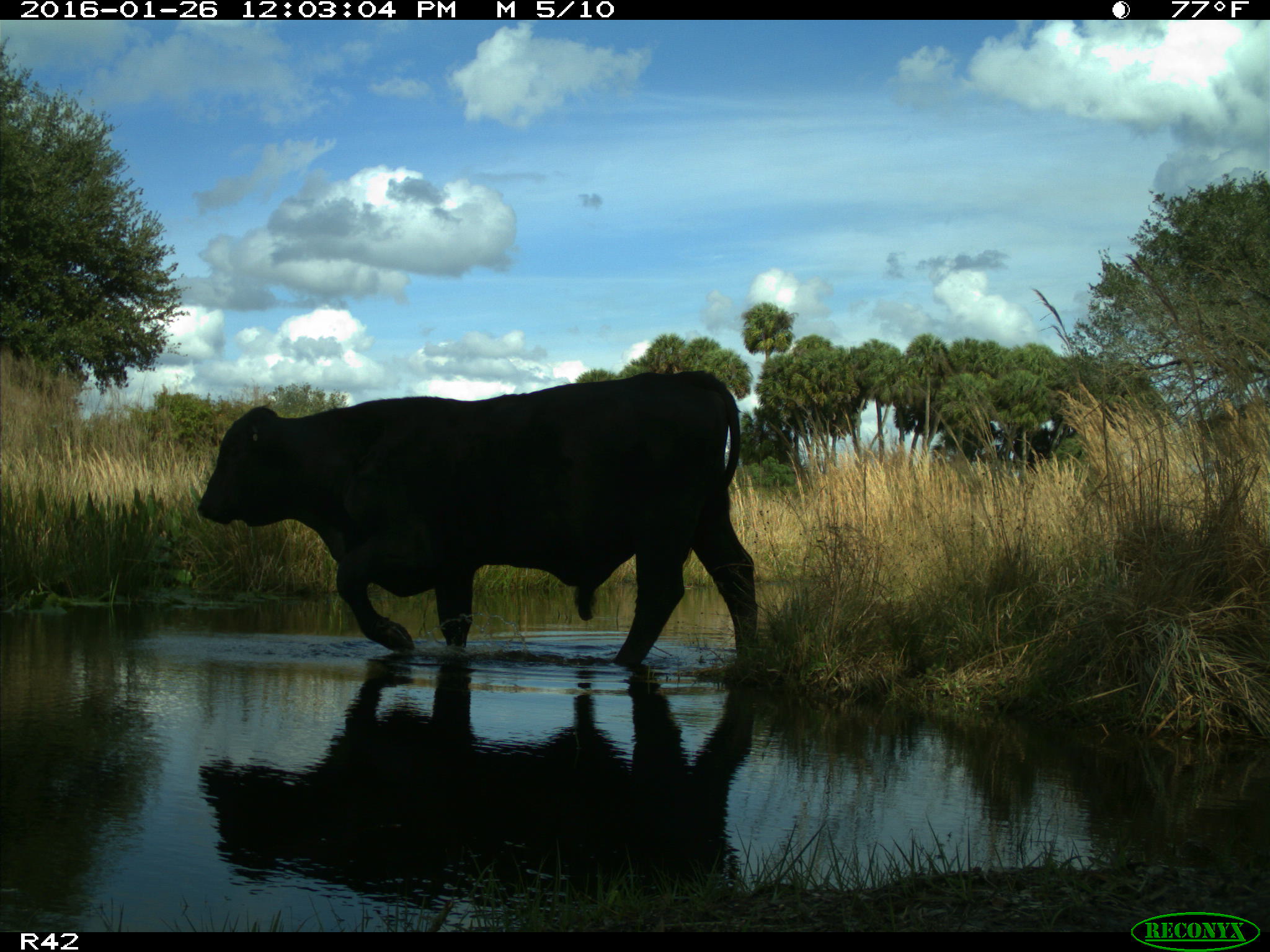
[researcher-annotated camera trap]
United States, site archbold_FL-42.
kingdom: Animalia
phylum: Chordata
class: Mammalia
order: Artiodactyla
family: Bovidae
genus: Bos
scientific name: Bos taurus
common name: domestic cow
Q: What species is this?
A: Bos taurus (domestic cow).